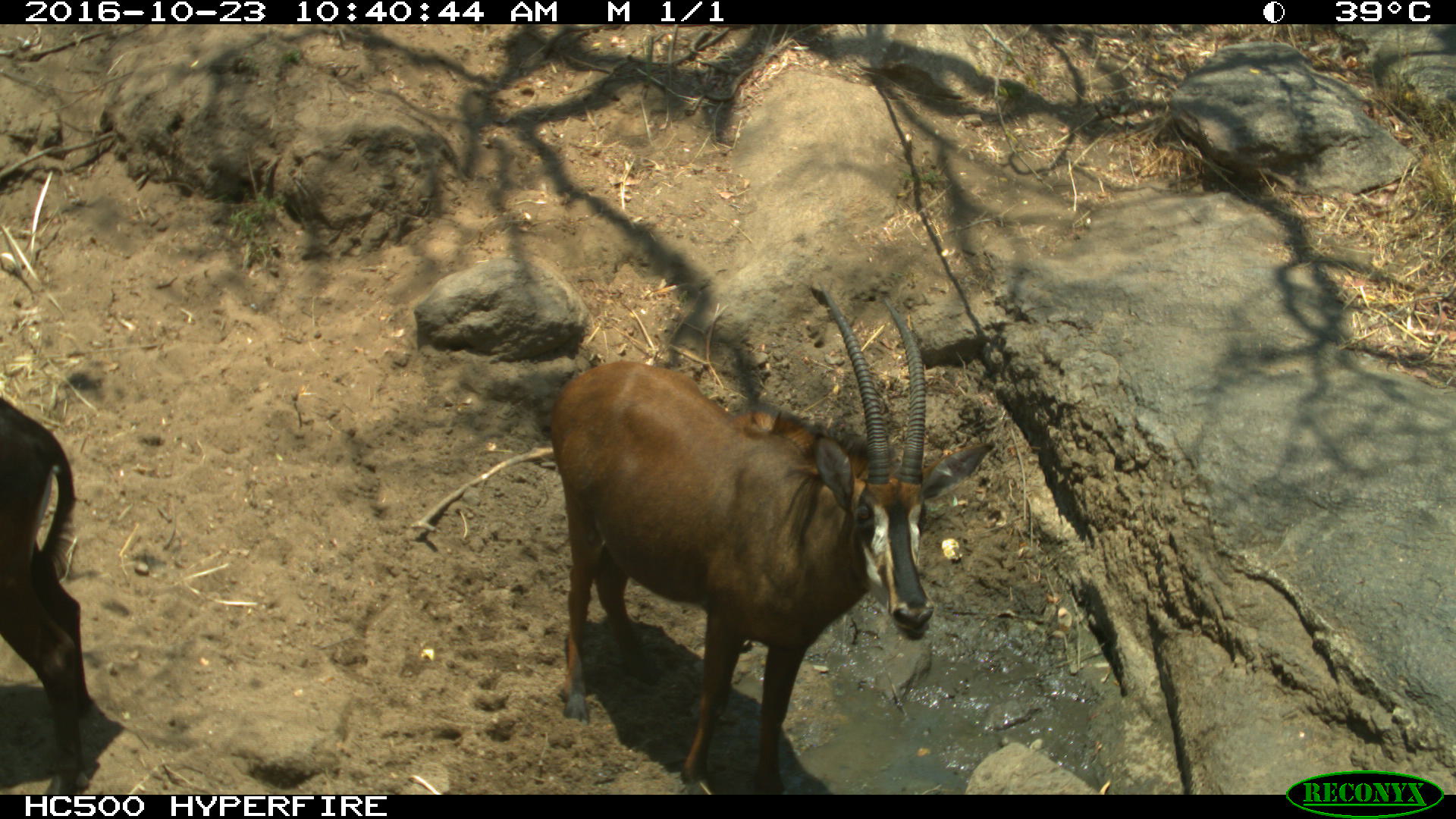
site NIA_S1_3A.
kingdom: Animalia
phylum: Chordata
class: Mammalia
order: Artiodactyla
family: Bovidae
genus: Hippotragus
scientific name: Hippotragus niger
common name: sable antelope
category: sable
Sable (sable antelope) (Hippotragus niger), count 2. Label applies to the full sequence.